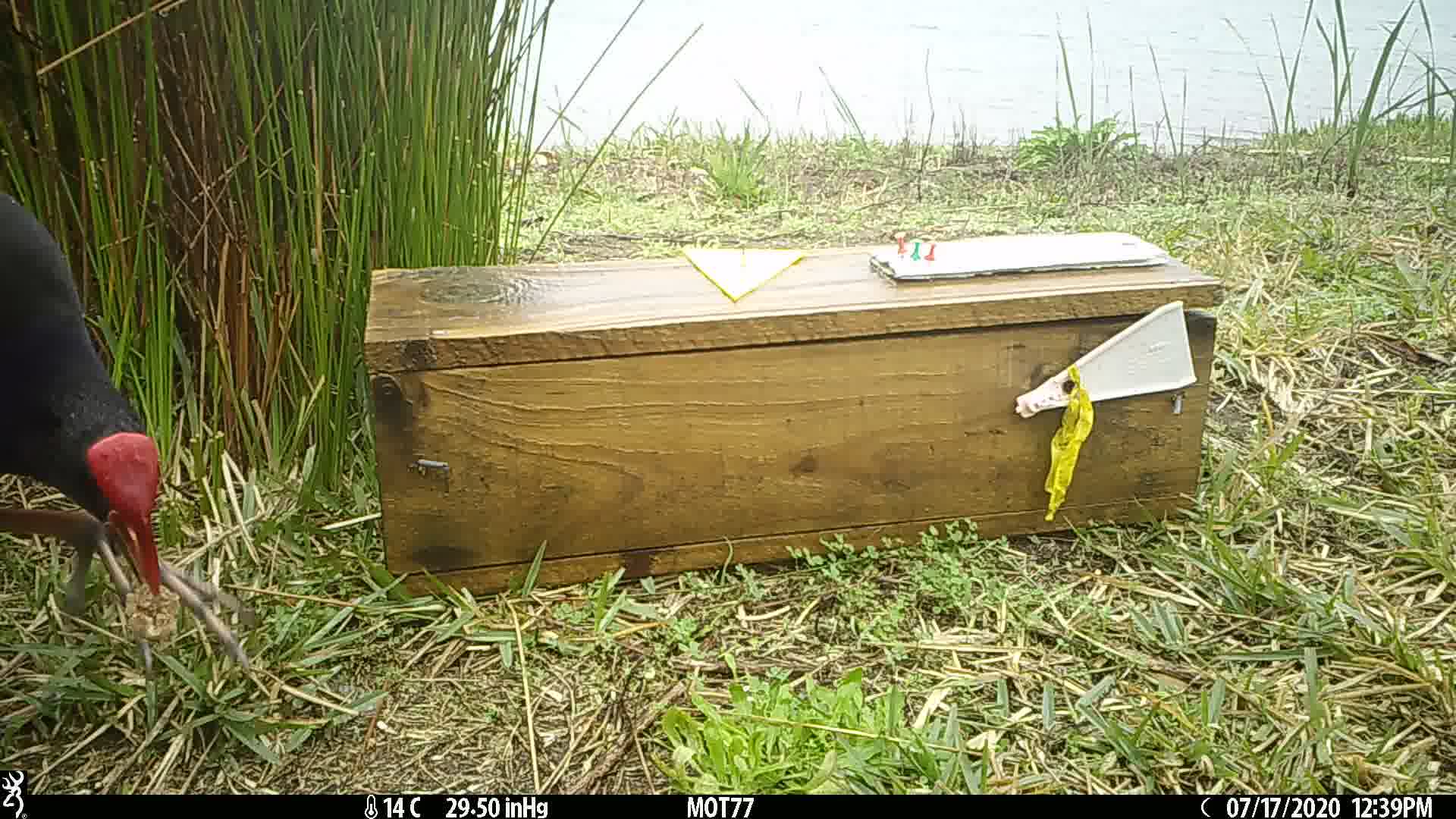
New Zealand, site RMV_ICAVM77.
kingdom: Animalia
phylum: Chordata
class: Aves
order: Gruiformes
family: Rallidae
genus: Porphyrio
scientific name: Porphyrio melanotus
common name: australasian swamphen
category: pukeko